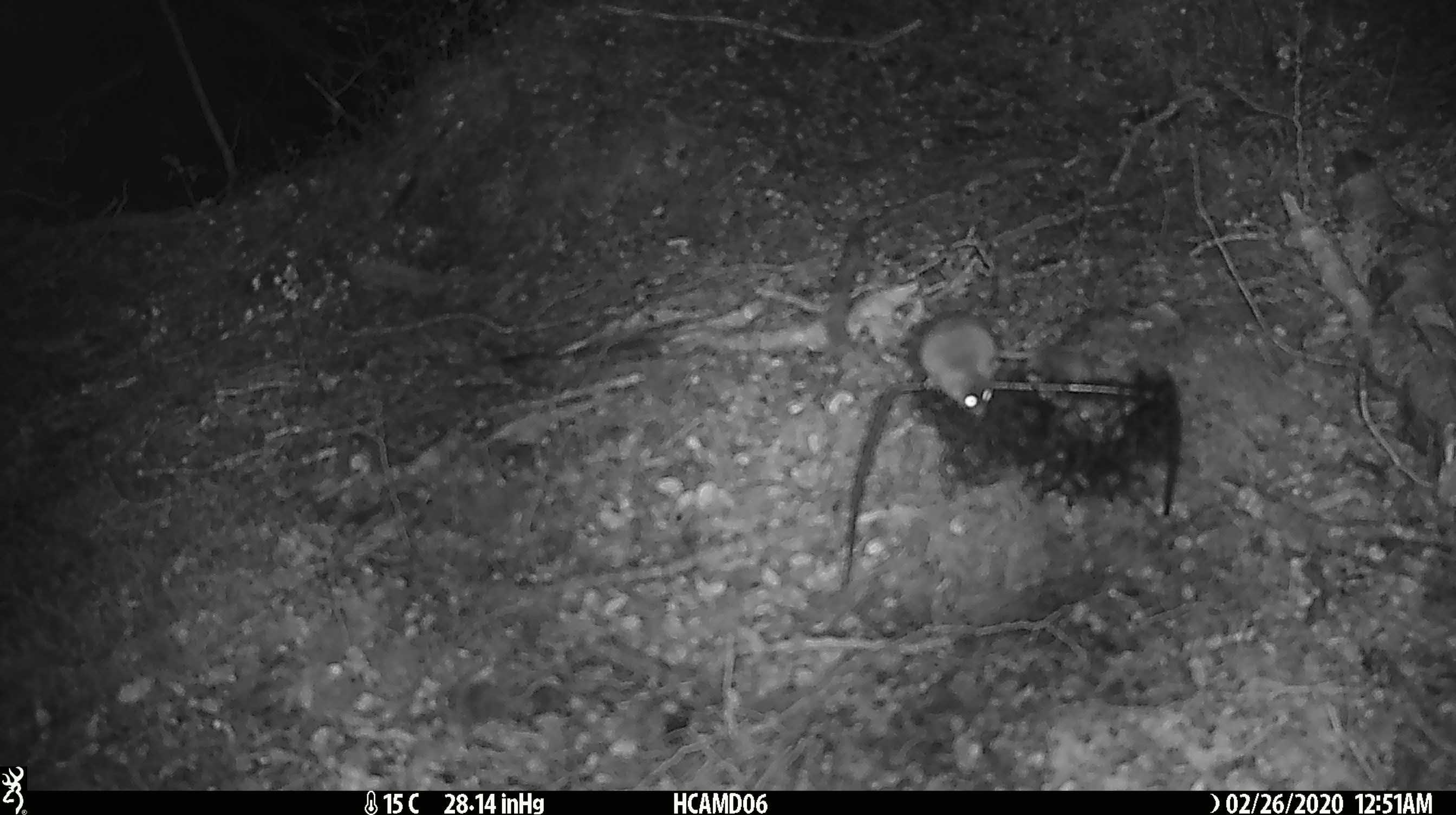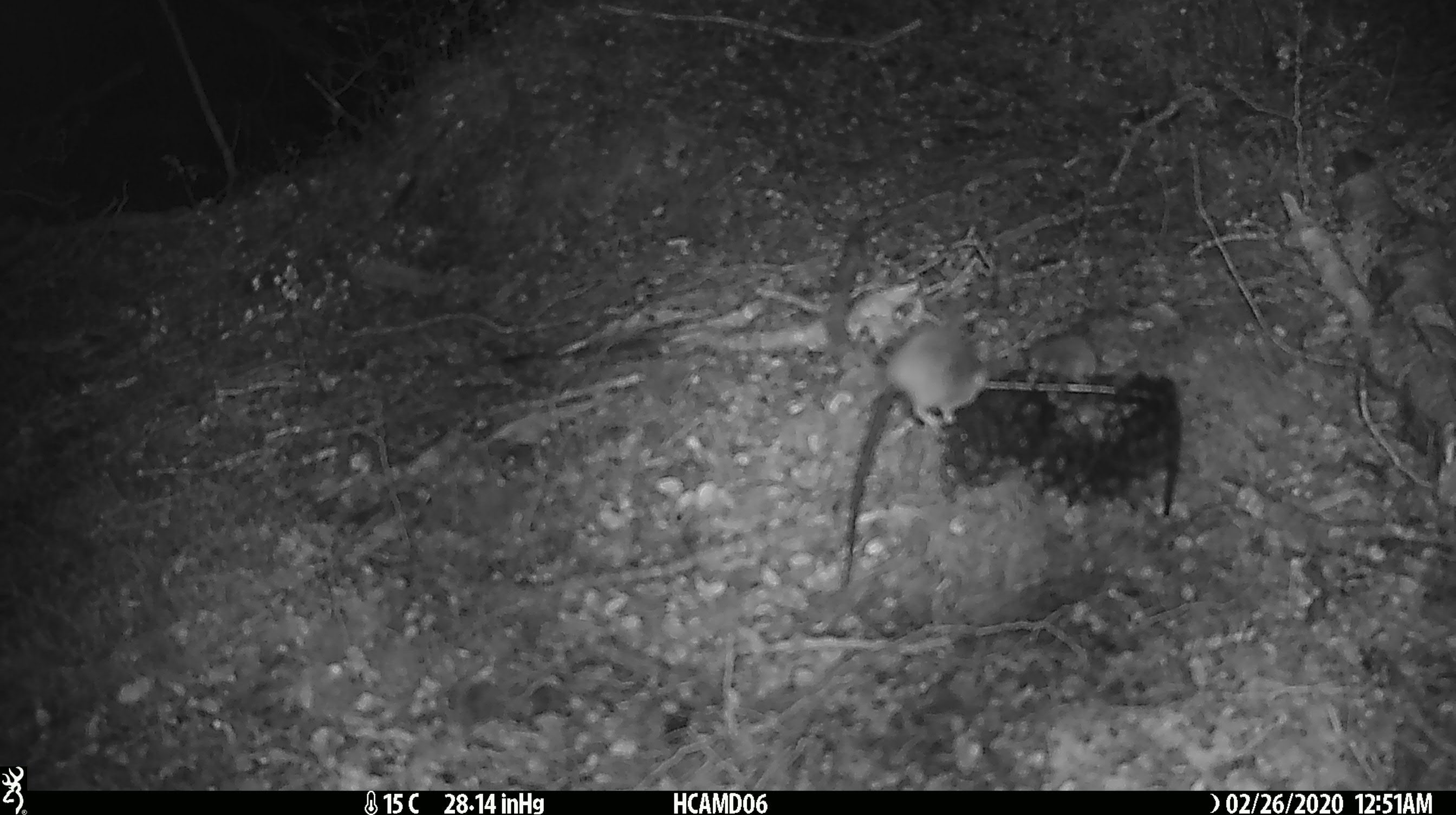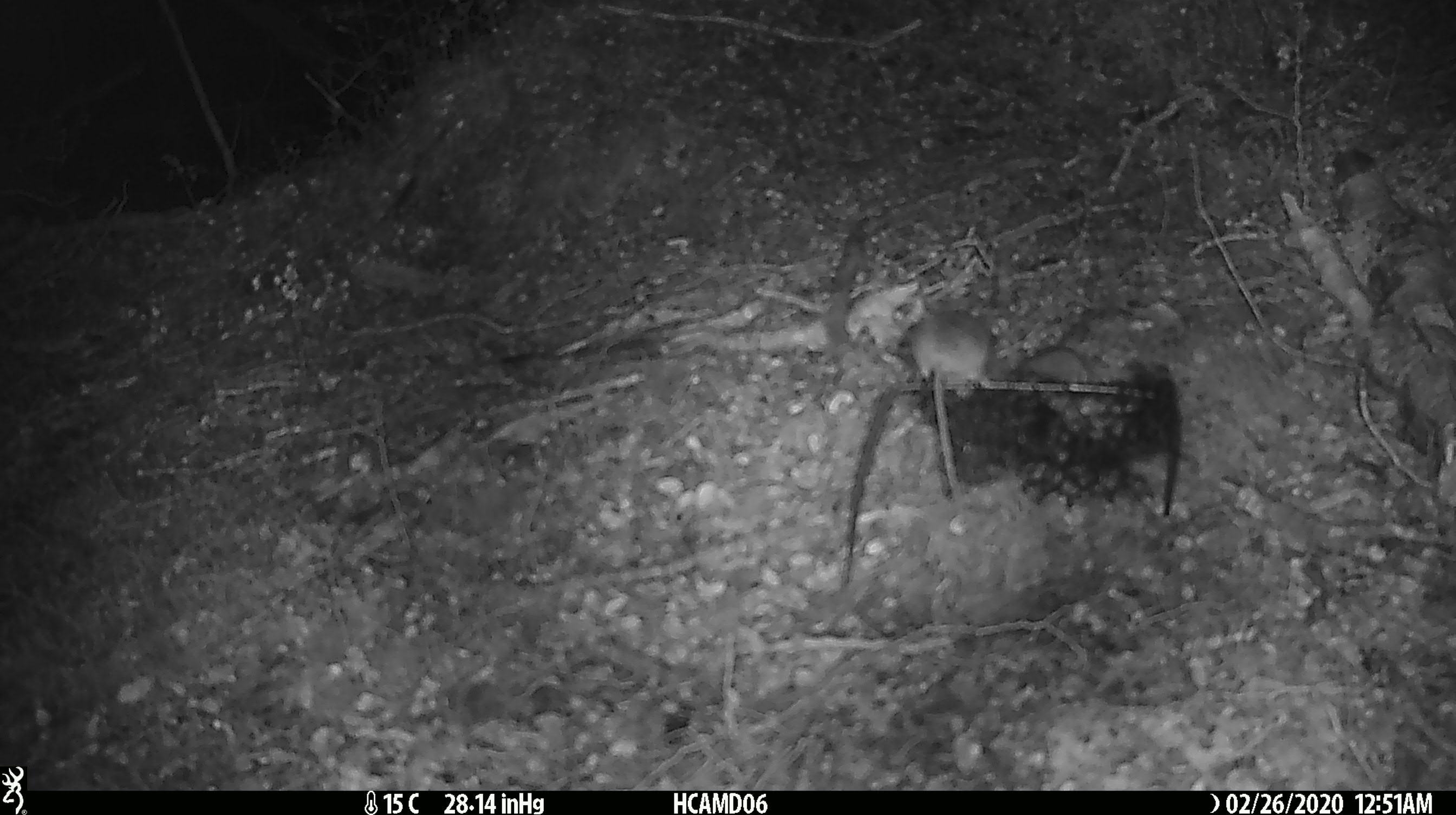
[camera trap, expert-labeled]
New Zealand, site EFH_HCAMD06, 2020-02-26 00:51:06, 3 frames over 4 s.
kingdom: Animalia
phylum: Chordata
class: Mammalia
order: Rodentia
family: Muridae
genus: Mus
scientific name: Mus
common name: mouse